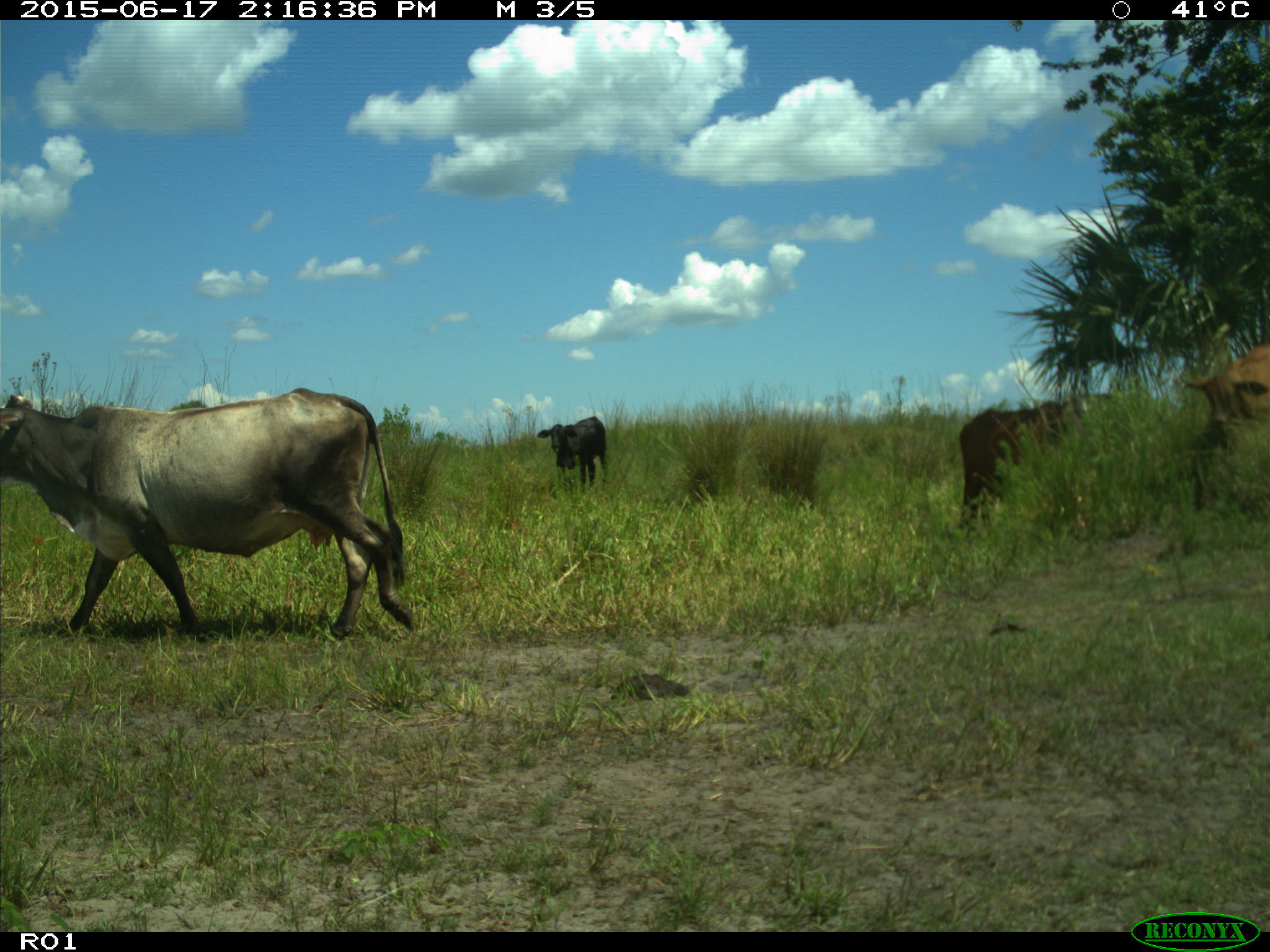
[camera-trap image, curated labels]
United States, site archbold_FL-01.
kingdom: Animalia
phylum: Chordata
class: Mammalia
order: Artiodactyla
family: Bovidae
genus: Bos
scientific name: Bos taurus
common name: domestic cow